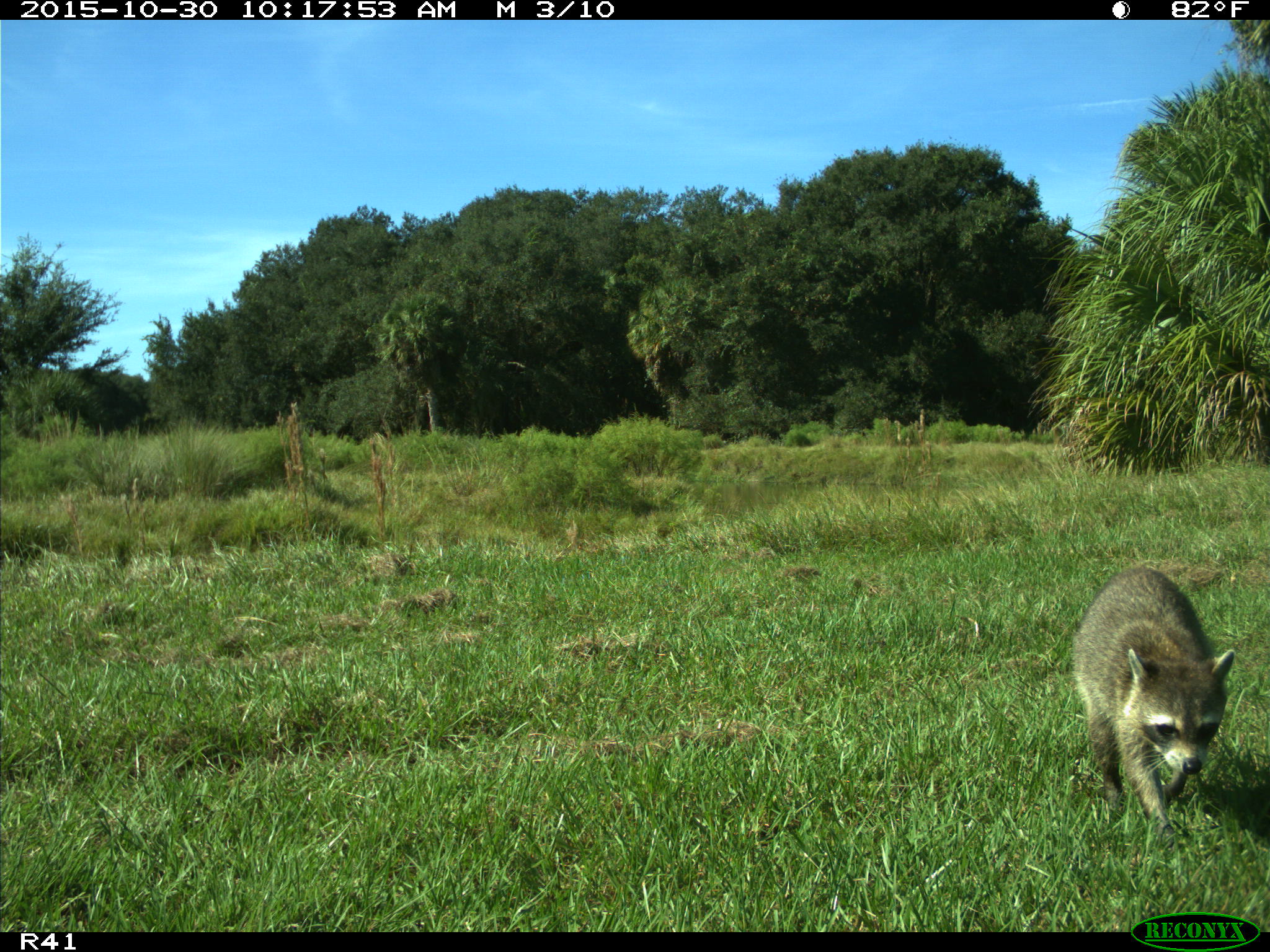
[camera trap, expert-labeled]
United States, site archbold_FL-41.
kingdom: Animalia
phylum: Chordata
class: Mammalia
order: Carnivora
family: Procyonidae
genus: Procyon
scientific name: Procyon lotor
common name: common raccoon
Procyon lotor (common raccoon).